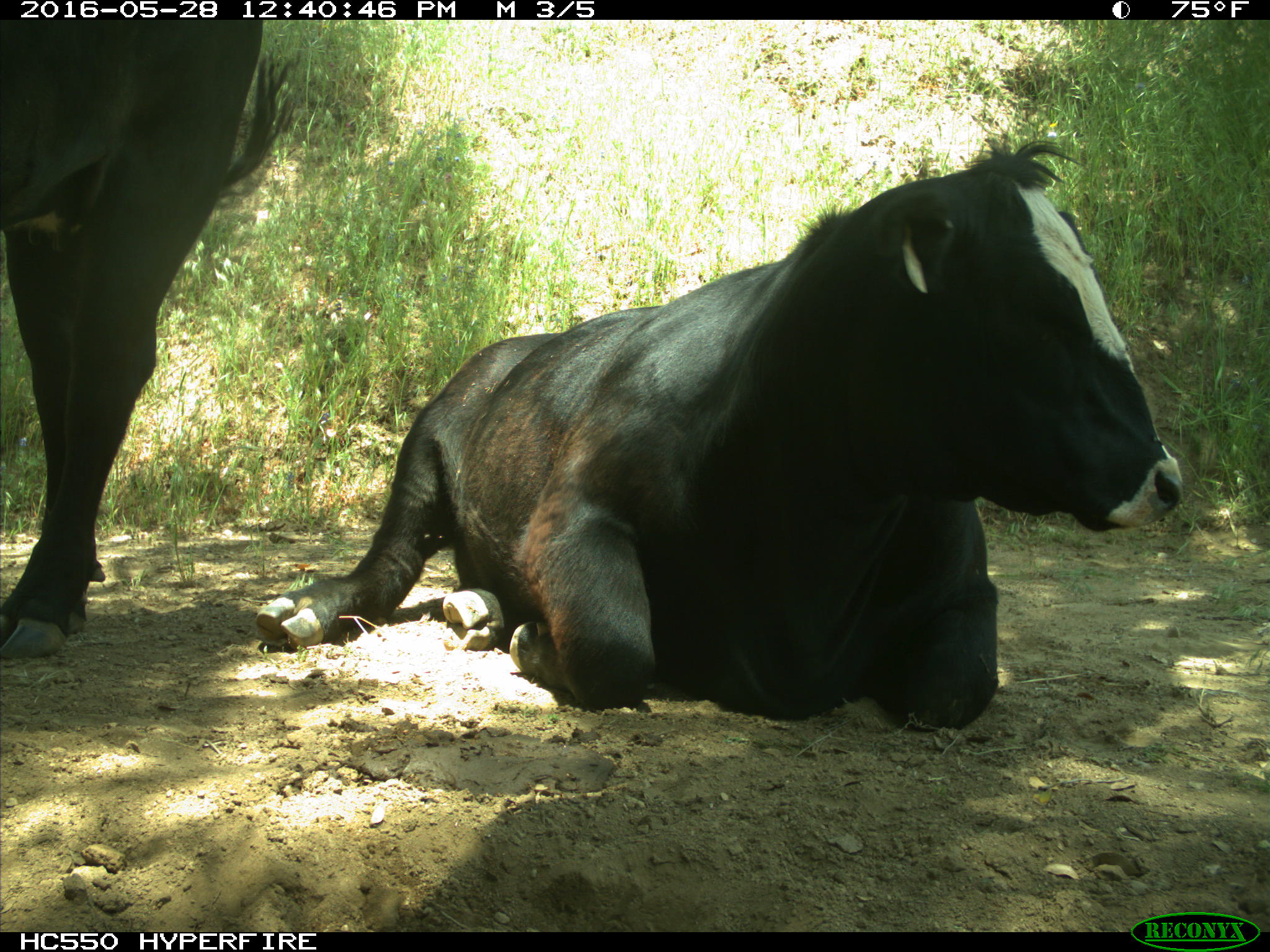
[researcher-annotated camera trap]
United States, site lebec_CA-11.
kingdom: Animalia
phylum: Chordata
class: Mammalia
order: Artiodactyla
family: Bovidae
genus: Bos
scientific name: Bos taurus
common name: domestic cow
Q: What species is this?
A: Bos taurus (domestic cow).